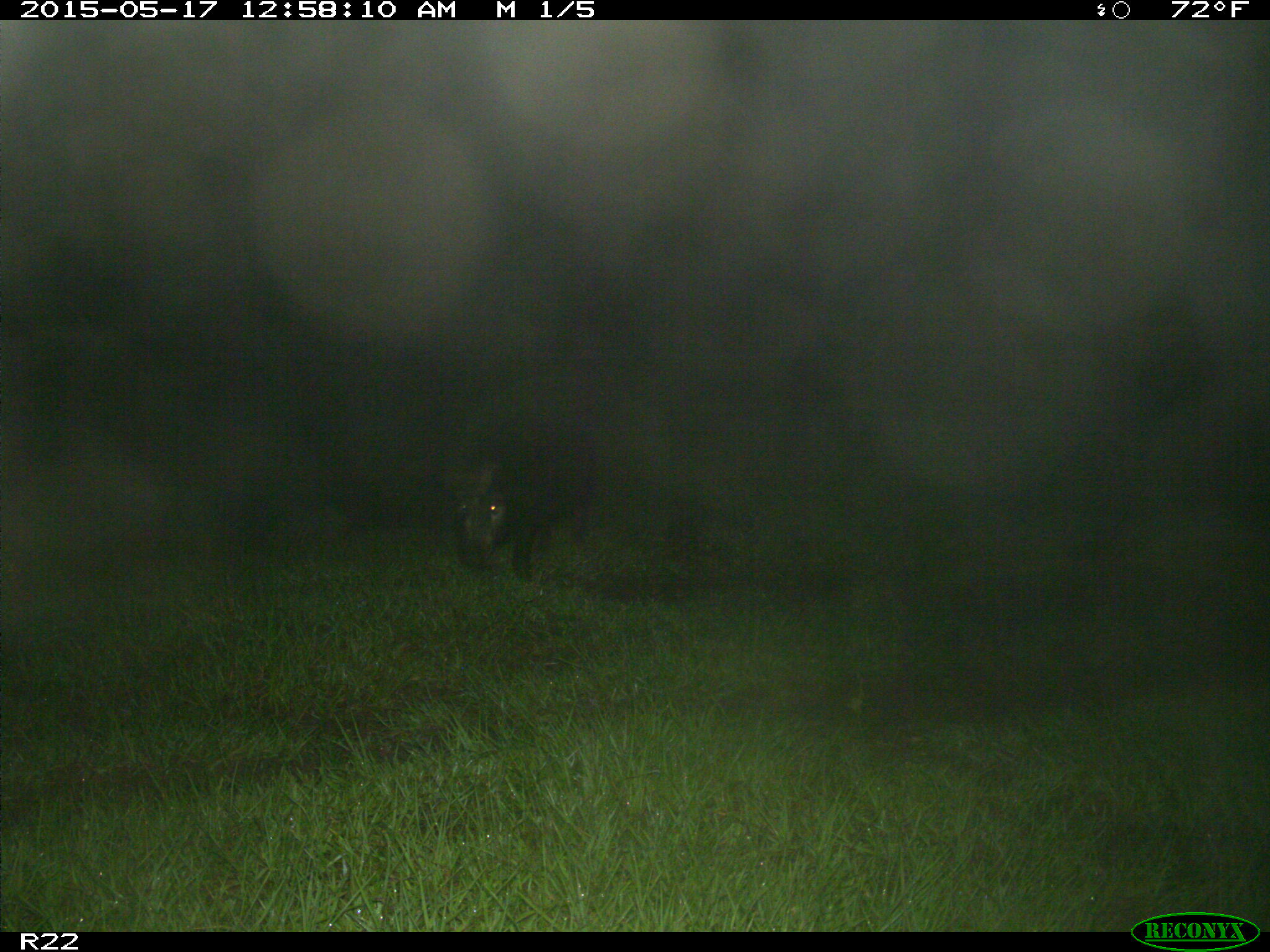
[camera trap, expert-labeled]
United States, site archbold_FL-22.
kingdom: Animalia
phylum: Chordata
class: Mammalia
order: Artiodactyla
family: Bovidae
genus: Bos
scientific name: Bos taurus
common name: domestic cow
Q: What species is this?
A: Bos taurus (domestic cow).